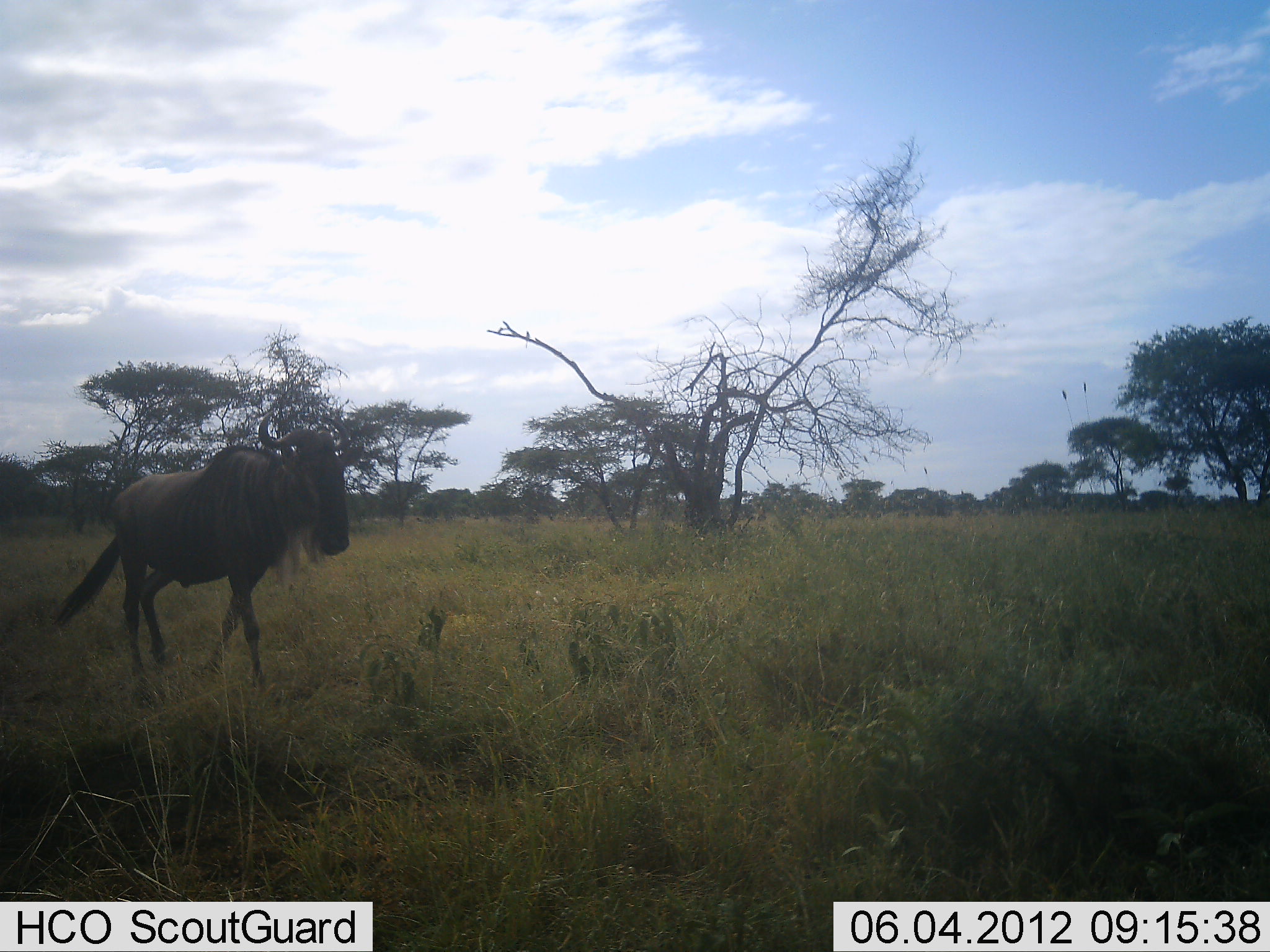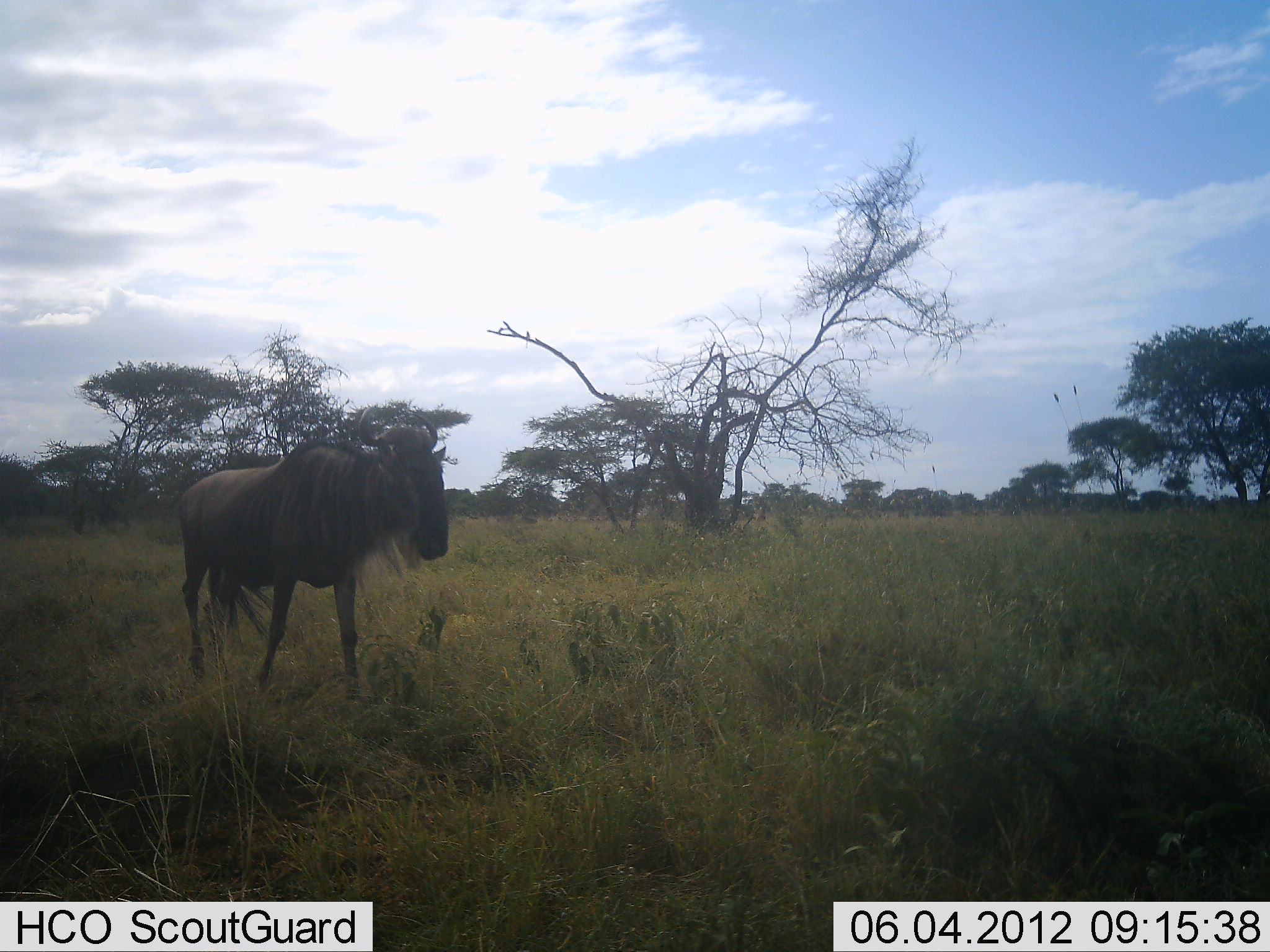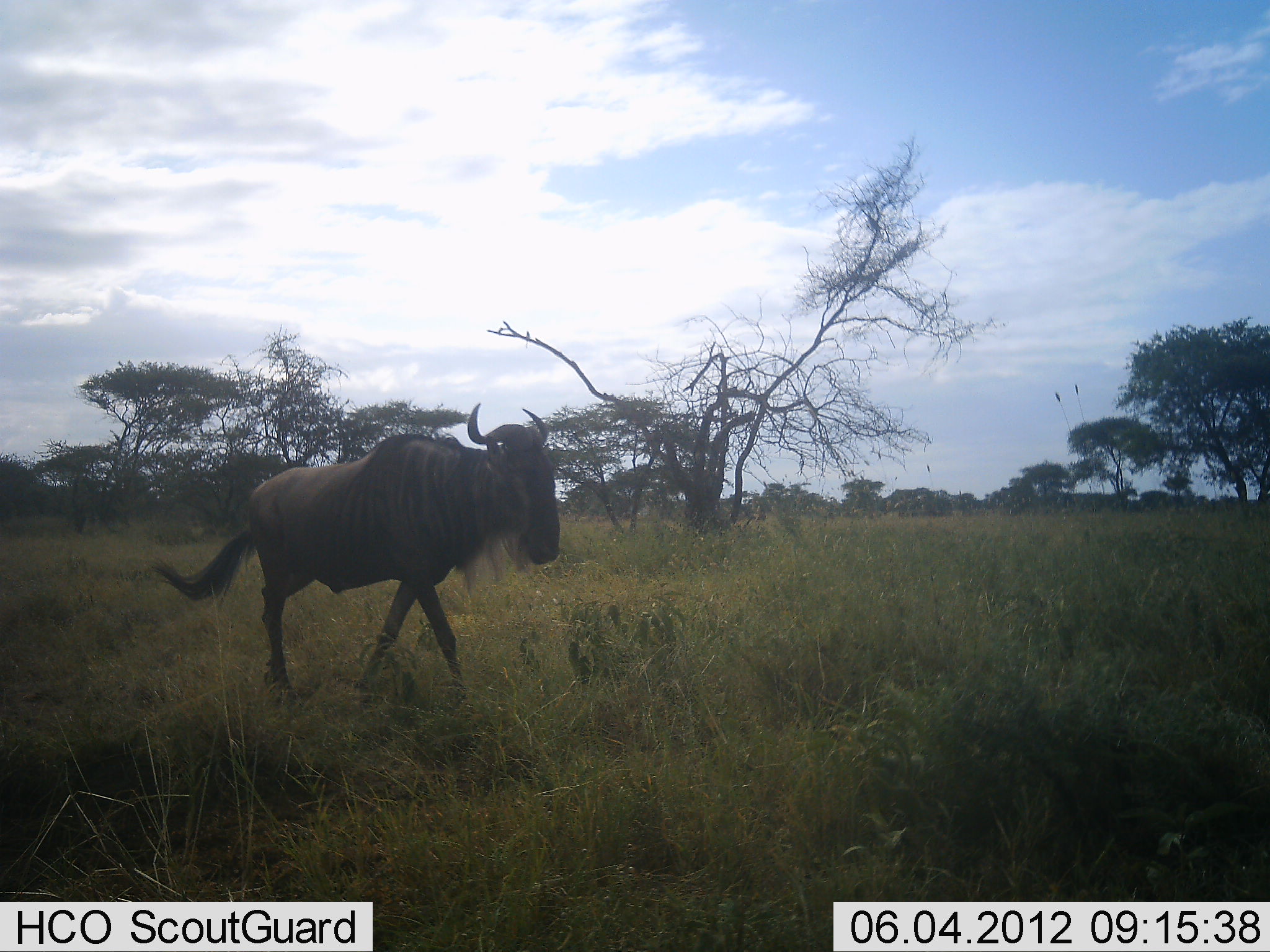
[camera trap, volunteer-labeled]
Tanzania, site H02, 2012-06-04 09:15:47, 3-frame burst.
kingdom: Animalia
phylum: Chordata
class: Mammalia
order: Artiodactyla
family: Bovidae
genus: Connochaetes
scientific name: Connochaetes taurinus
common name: blue wildebeest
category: wildebeest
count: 1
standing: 0%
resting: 0%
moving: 100%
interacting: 0%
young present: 0%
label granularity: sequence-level